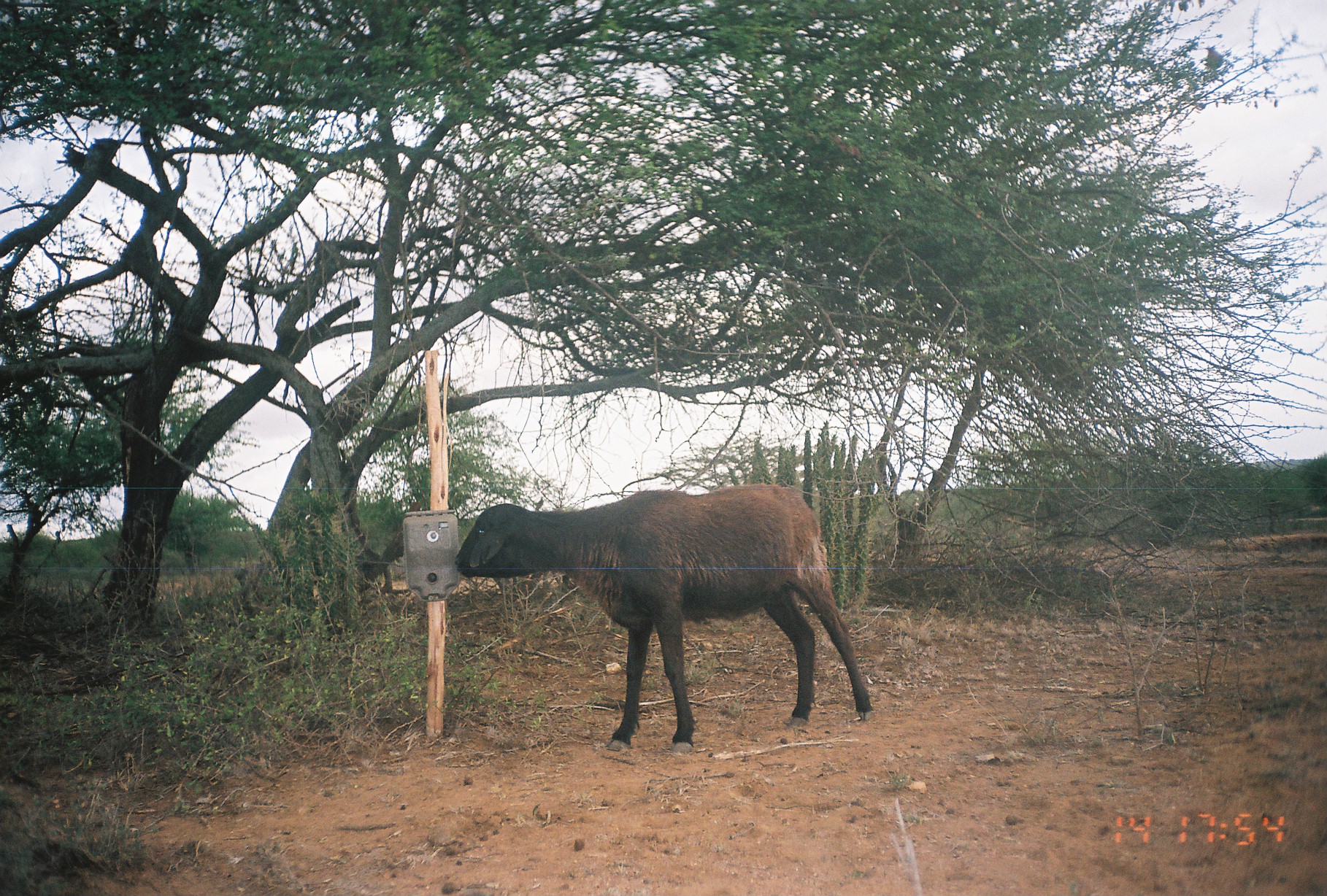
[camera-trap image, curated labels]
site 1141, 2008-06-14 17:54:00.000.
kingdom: Animalia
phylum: Chordata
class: Mammalia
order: Artiodactyla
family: Bovidae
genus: Ovis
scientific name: Ovis aries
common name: domestic sheep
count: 1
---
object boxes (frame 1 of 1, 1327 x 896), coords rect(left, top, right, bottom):
ovis aries: rect(453, 482, 874, 753)